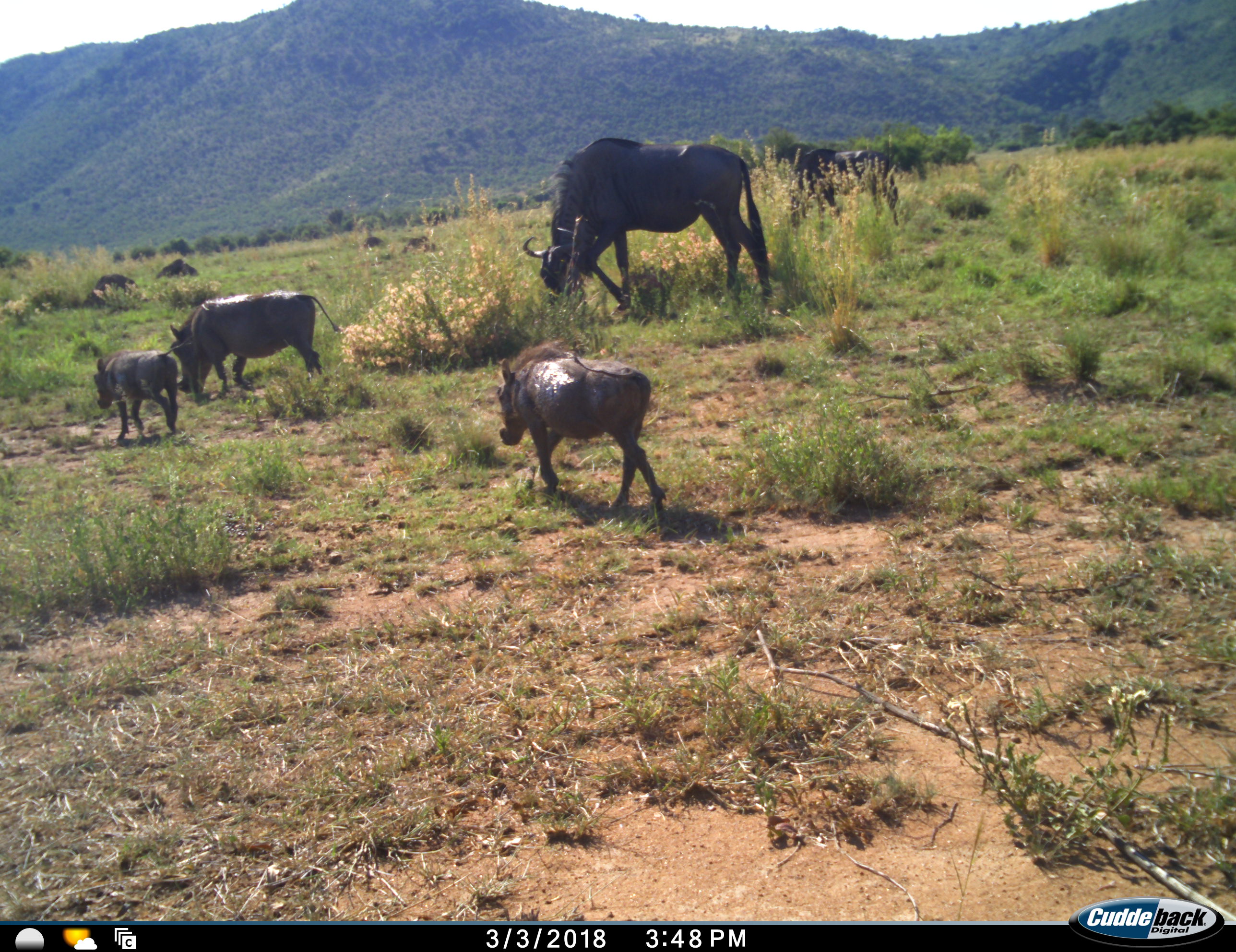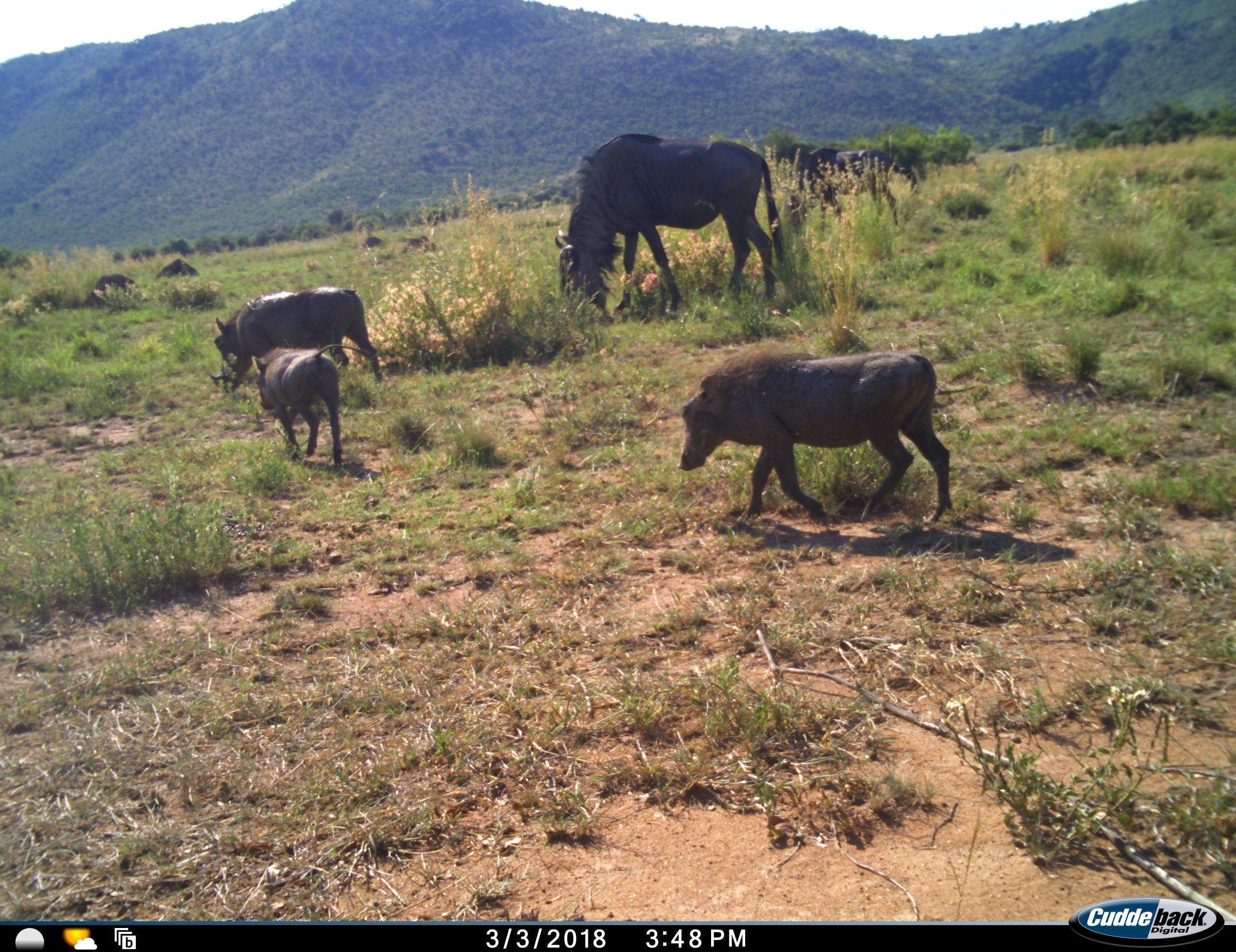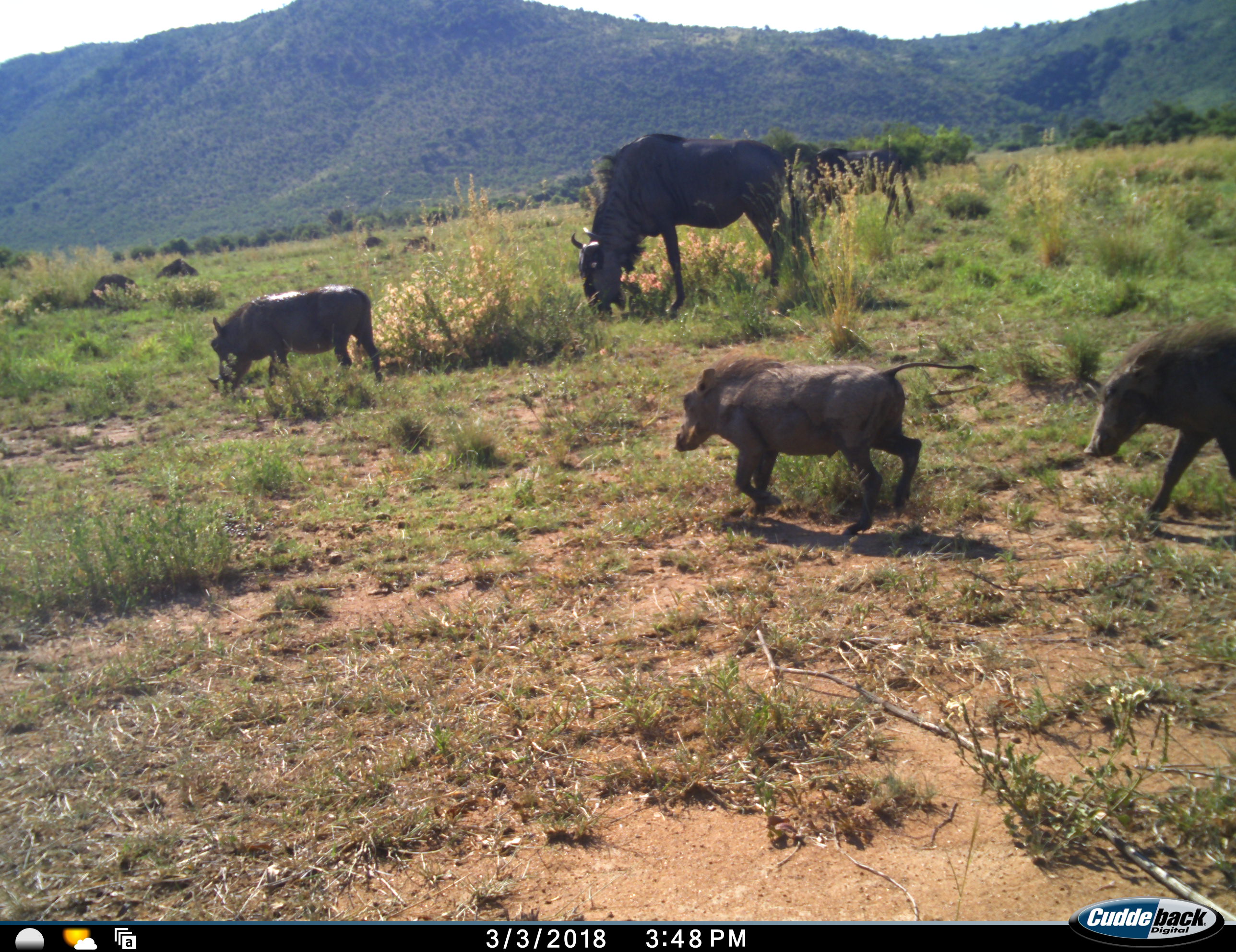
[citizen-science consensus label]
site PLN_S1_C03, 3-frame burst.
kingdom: Animalia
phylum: Chordata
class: Mammalia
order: Artiodactyla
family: Suidae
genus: Phacochoerus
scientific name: Phacochoerus africanus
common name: warthog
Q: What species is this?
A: Warthog (Phacochoerus africanus).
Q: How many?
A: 3.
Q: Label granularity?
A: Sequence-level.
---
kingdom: Animalia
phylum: Chordata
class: Mammalia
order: Artiodactyla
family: Bovidae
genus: Connochaetes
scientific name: Connochaetes taurinus taurinus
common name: blue wildebeest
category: wildebeestblue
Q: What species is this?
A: Wildebeestblue (blue wildebeest) (Connochaetes taurinus taurinus).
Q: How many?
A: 2.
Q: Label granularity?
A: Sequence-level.